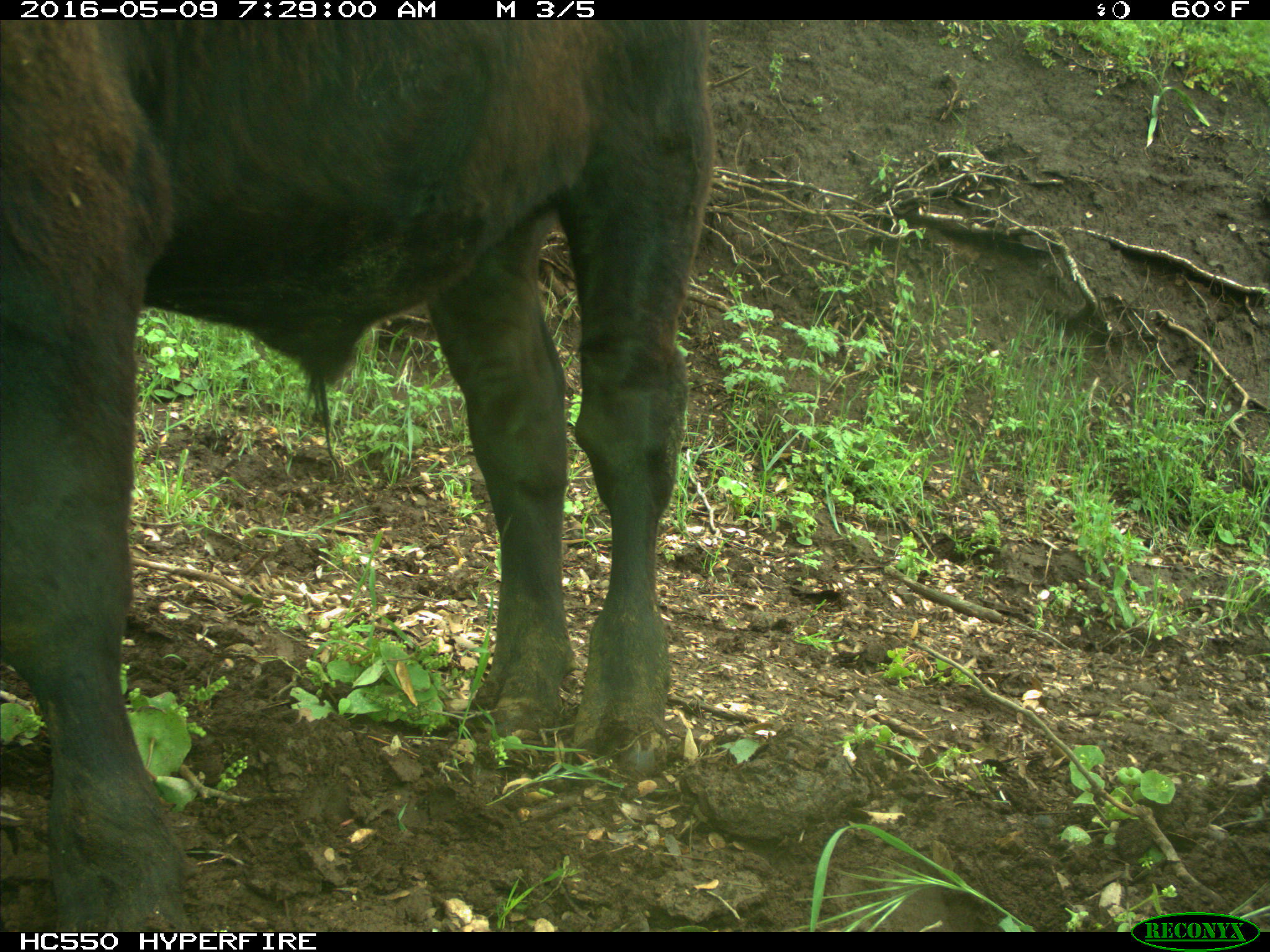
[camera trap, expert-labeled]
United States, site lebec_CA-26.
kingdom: Animalia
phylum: Chordata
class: Mammalia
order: Artiodactyla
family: Bovidae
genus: Bos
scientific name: Bos taurus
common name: domestic cow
Bos taurus (domestic cow).